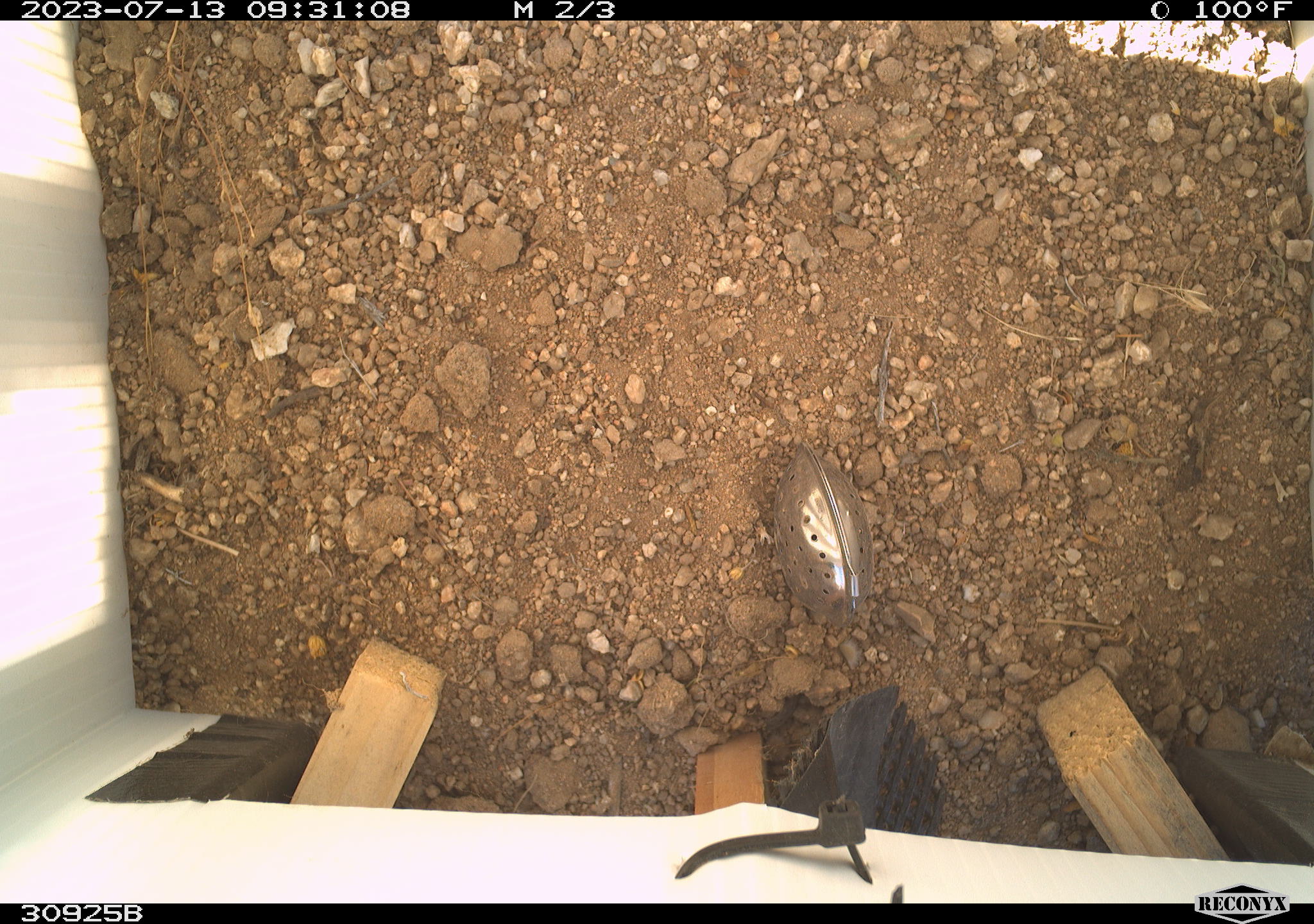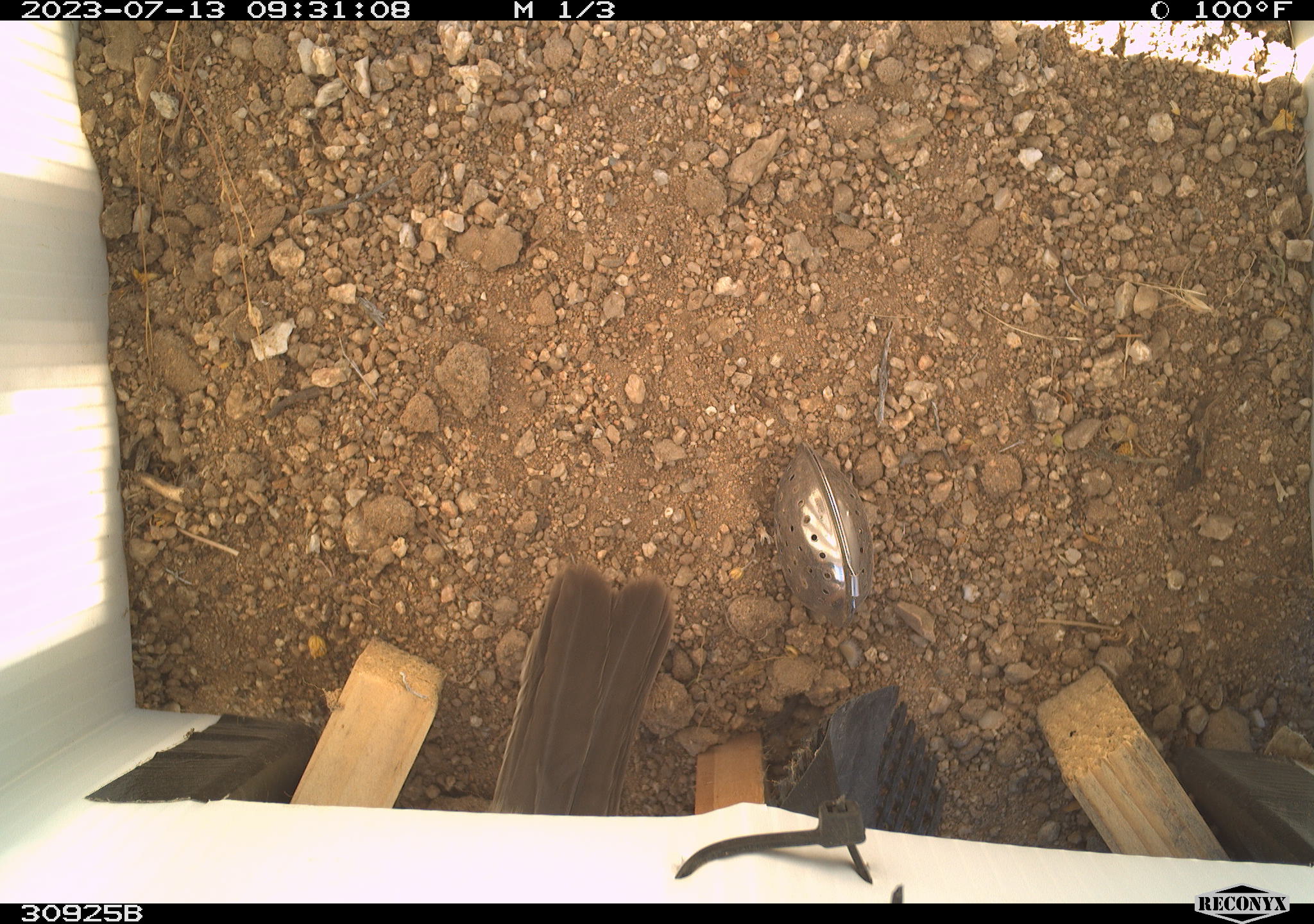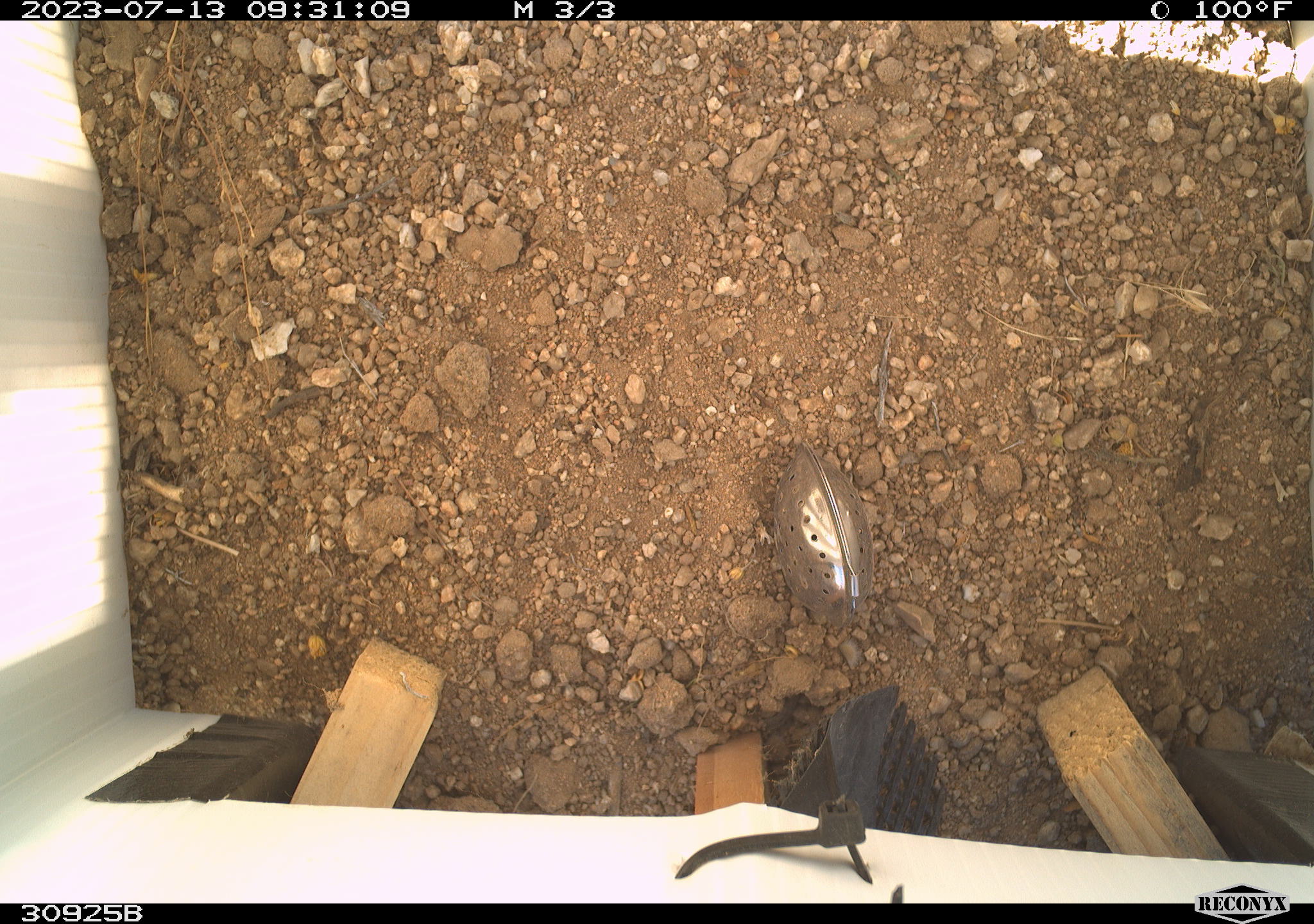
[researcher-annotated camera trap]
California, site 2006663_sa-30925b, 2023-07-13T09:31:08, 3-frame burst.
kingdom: Animalia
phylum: Chordata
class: Aves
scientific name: Aves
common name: bird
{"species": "bird (Aves)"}